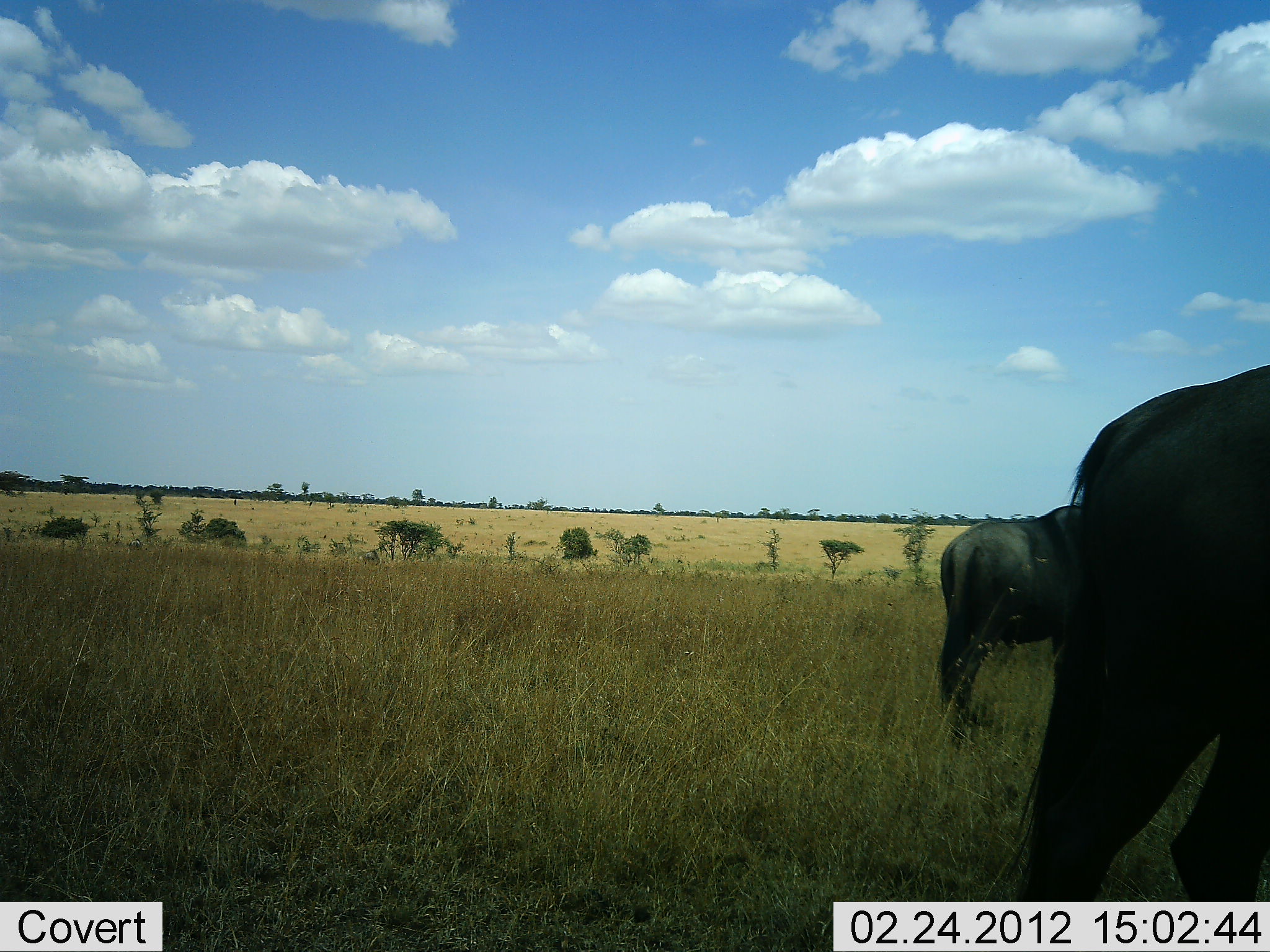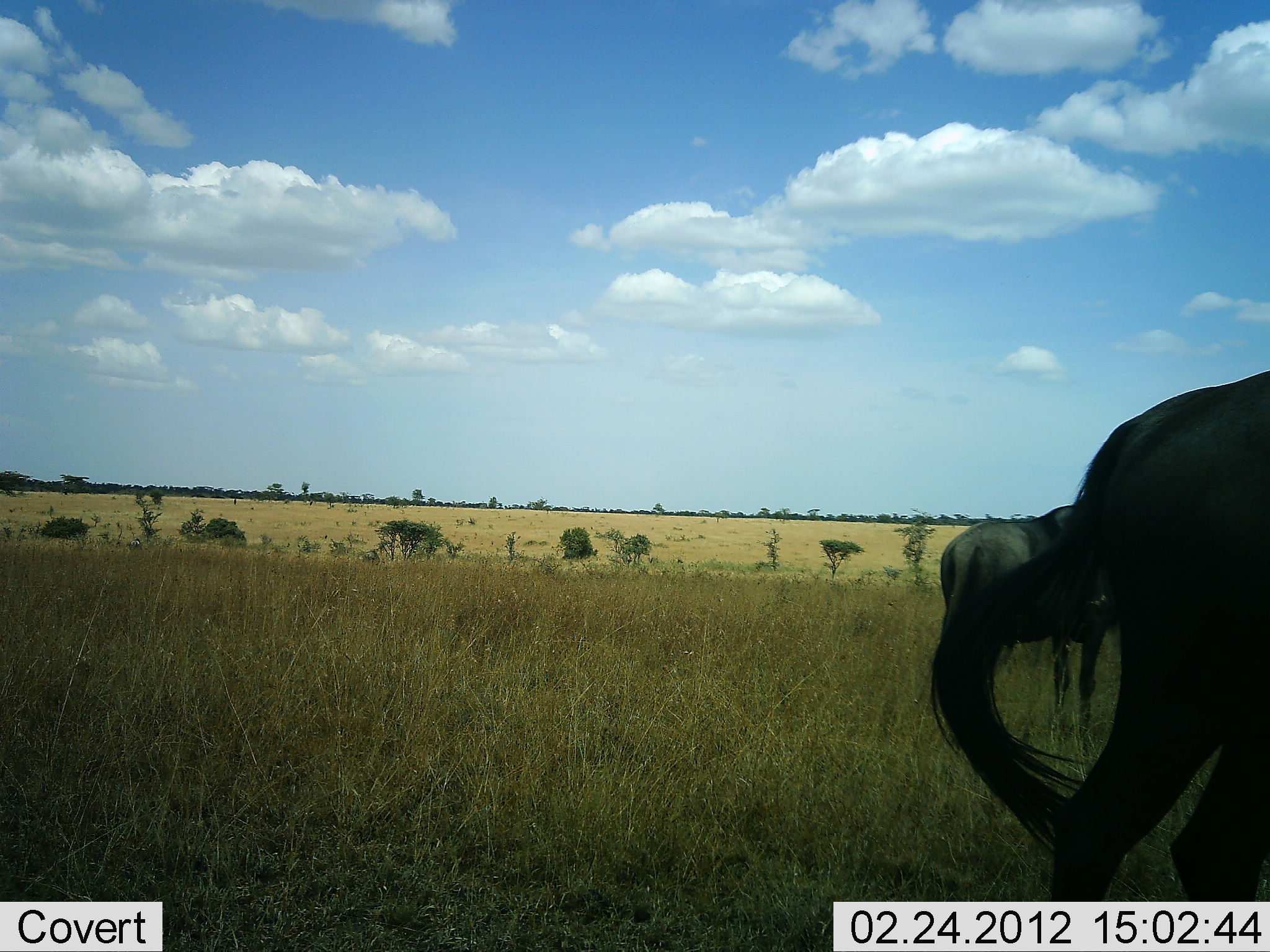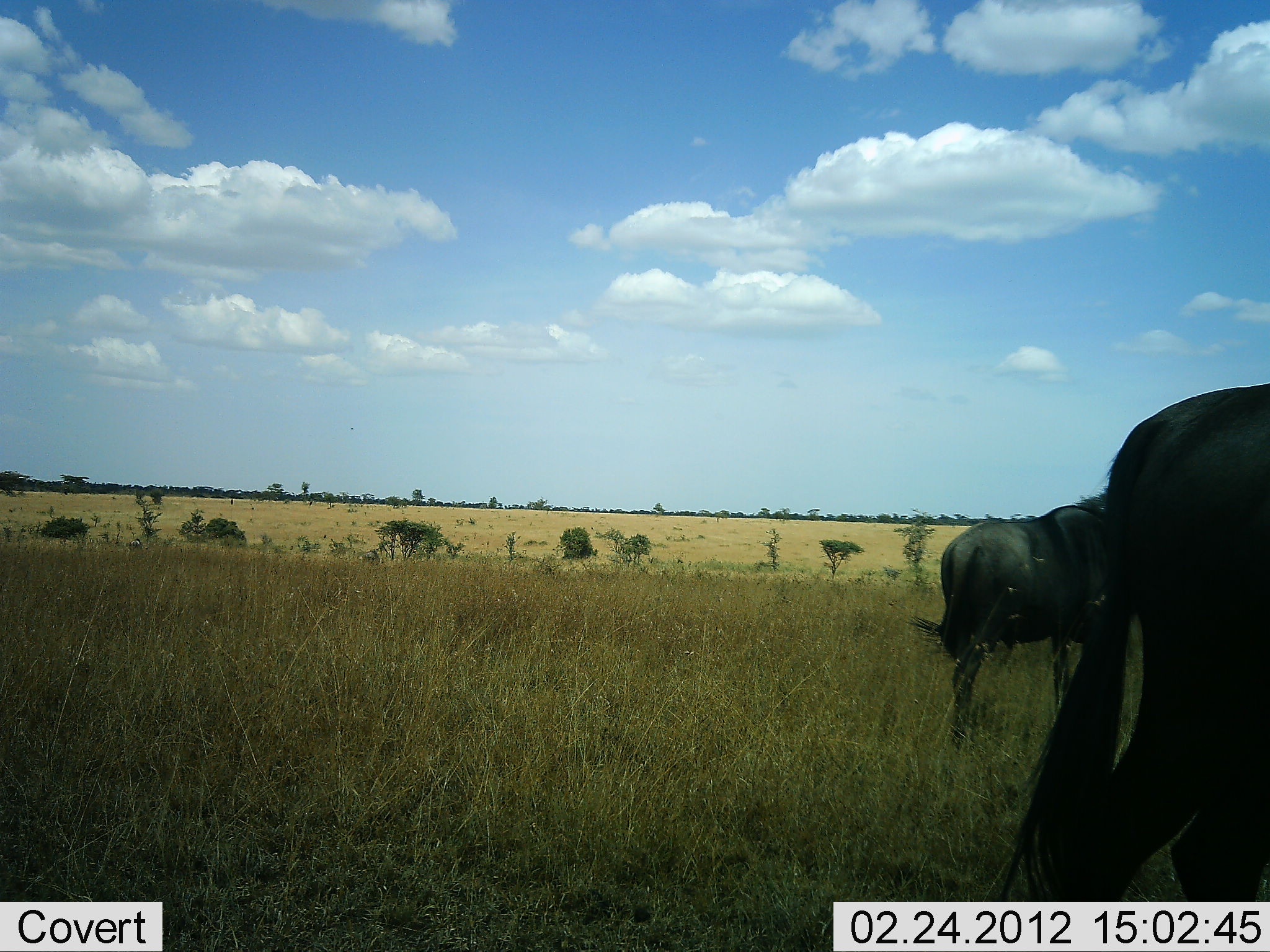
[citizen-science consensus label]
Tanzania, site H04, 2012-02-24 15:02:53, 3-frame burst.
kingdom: Animalia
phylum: Chordata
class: Mammalia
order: Artiodactyla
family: Bovidae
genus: Connochaetes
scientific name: Connochaetes taurinus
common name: blue wildebeest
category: wildebeest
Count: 2.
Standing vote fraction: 95%.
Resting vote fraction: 0%.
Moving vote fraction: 11%.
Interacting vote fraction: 0%.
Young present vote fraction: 0%.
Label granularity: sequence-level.